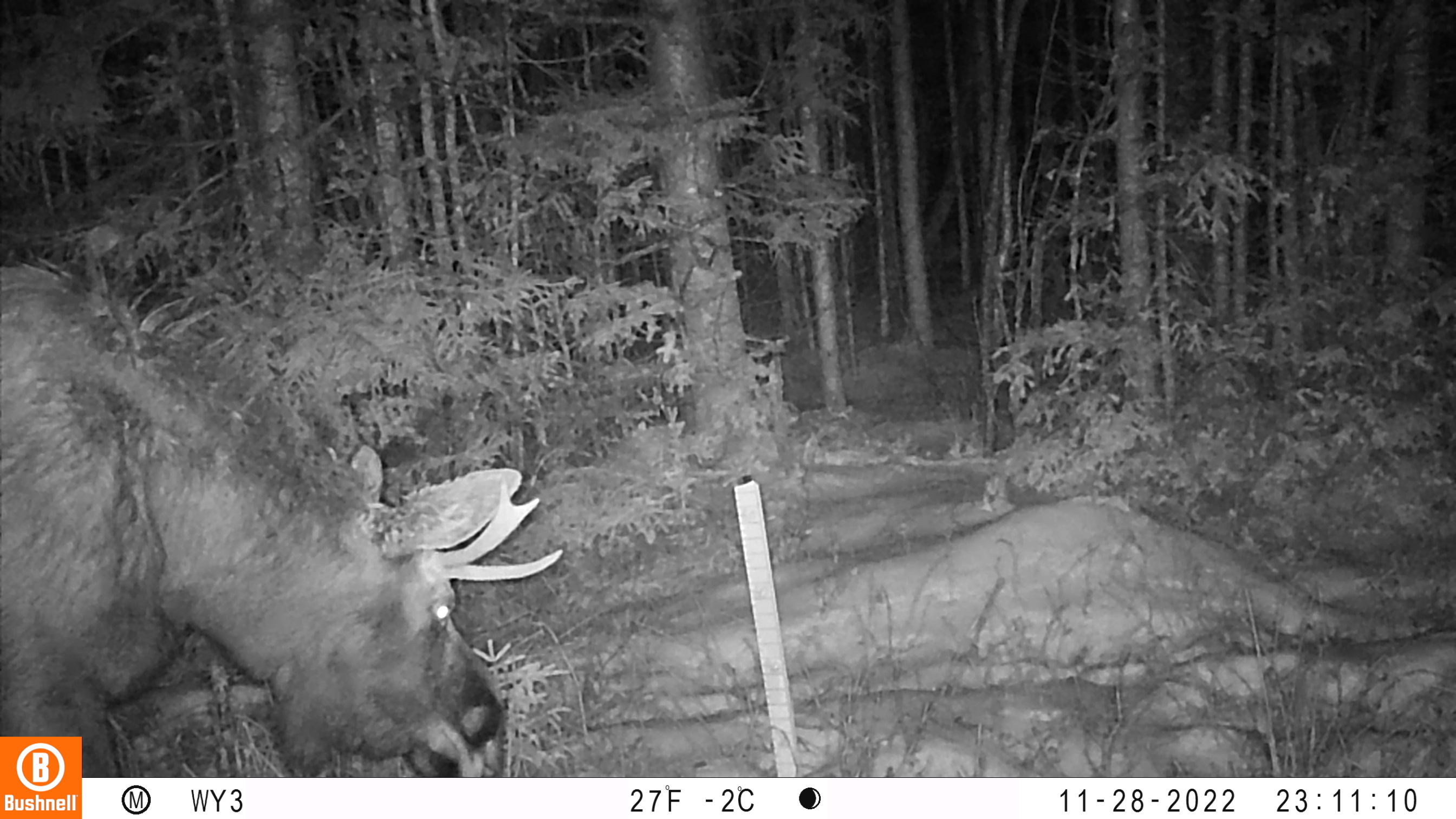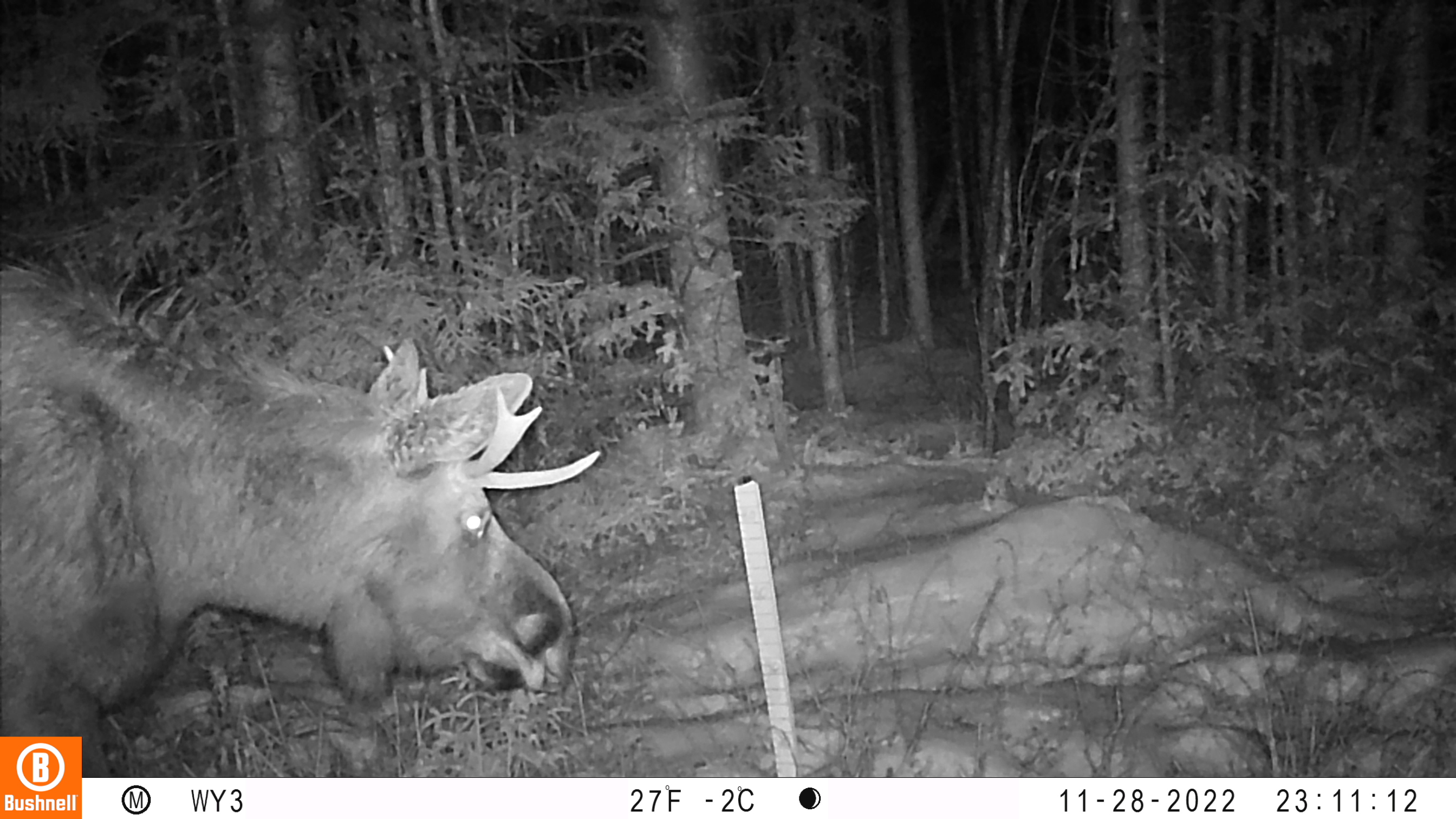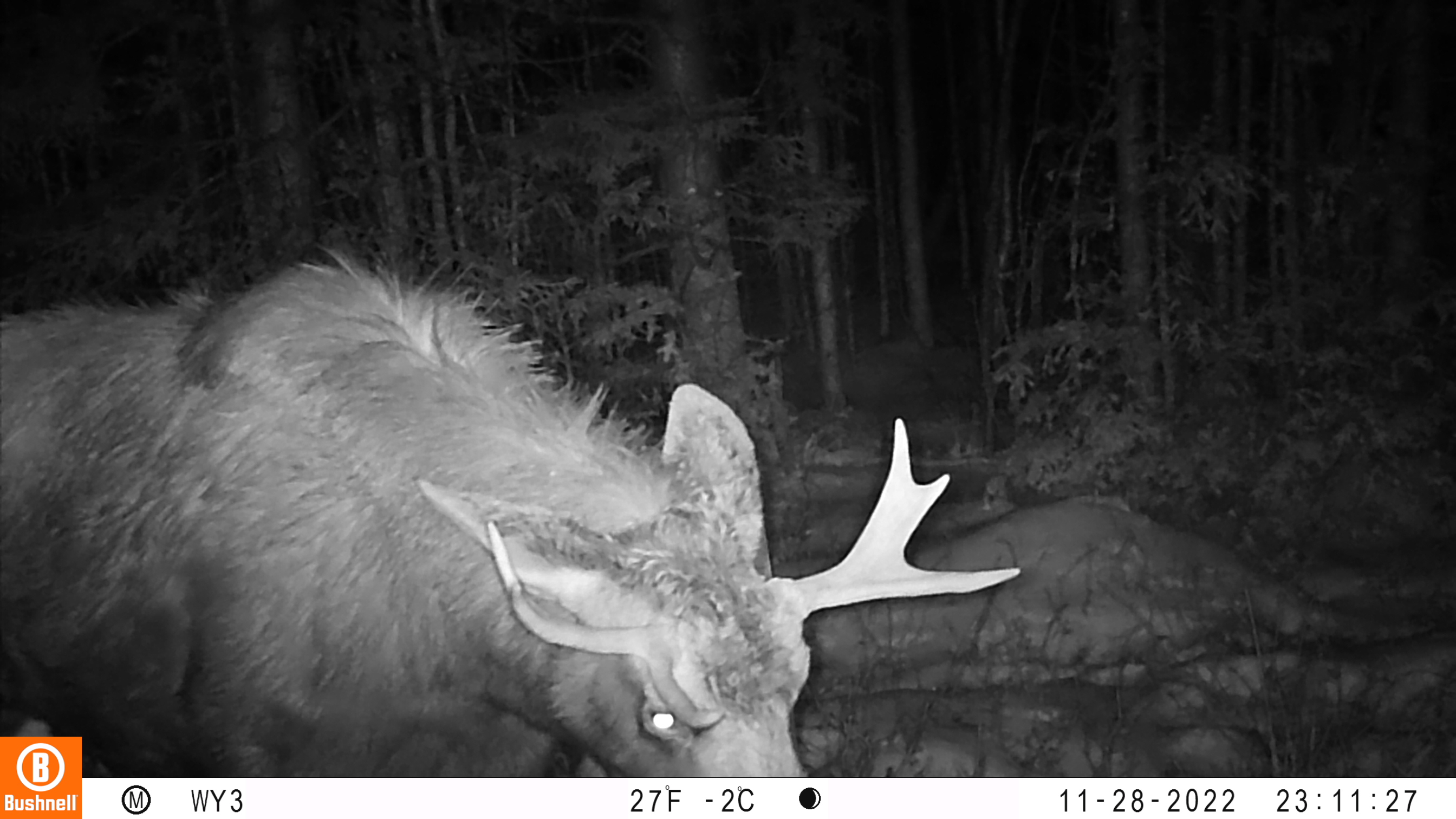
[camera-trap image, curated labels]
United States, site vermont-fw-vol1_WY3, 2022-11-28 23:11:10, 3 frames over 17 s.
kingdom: Animalia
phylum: Chordata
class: Mammalia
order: Artiodactyla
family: Cervidae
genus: Alces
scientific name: Alces alces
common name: moose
Moose (Alces alces).